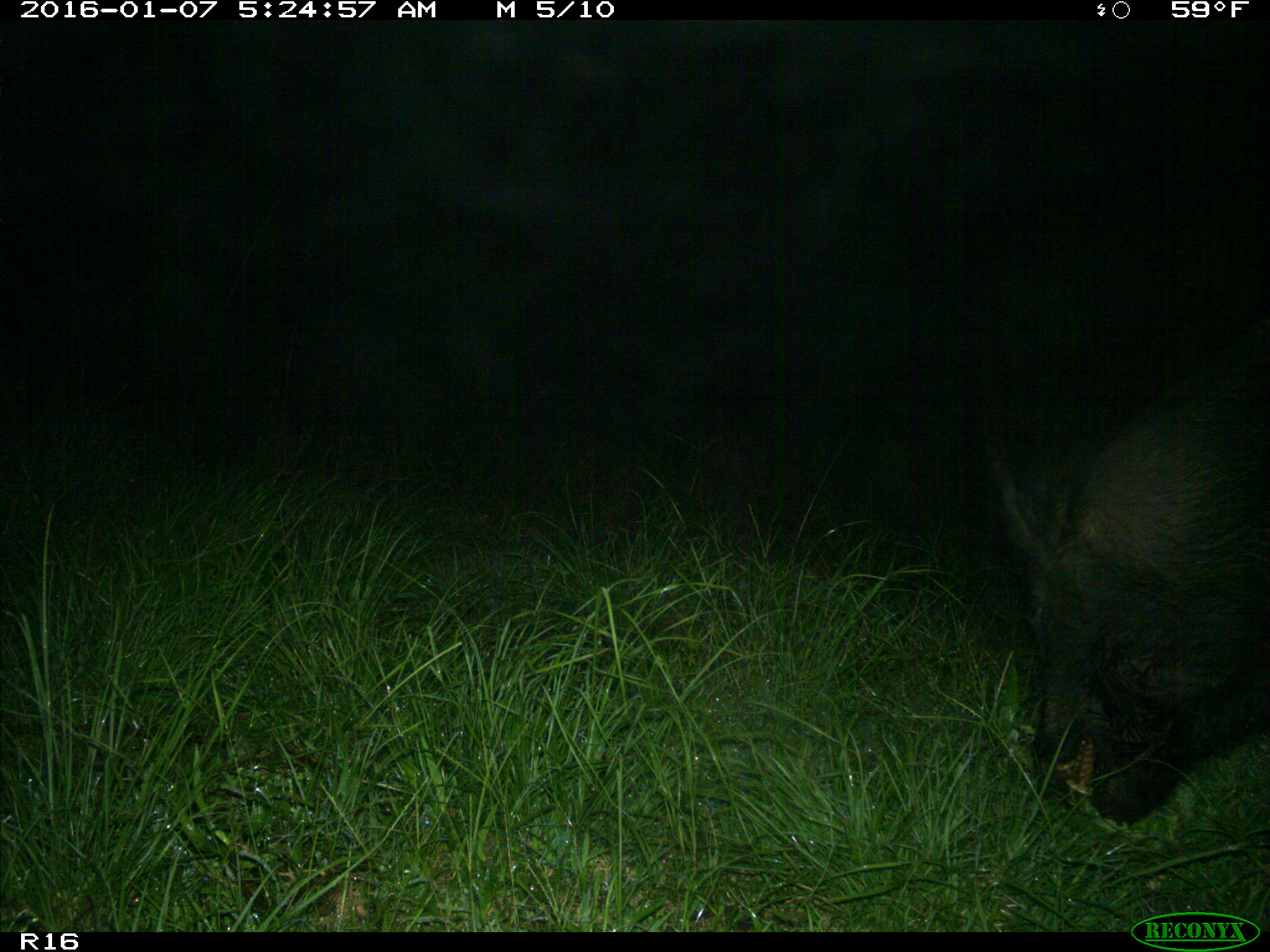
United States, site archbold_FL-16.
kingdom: Animalia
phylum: Chordata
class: Mammalia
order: Artiodactyla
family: Suidae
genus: Sus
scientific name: Sus scrofa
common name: wild boar